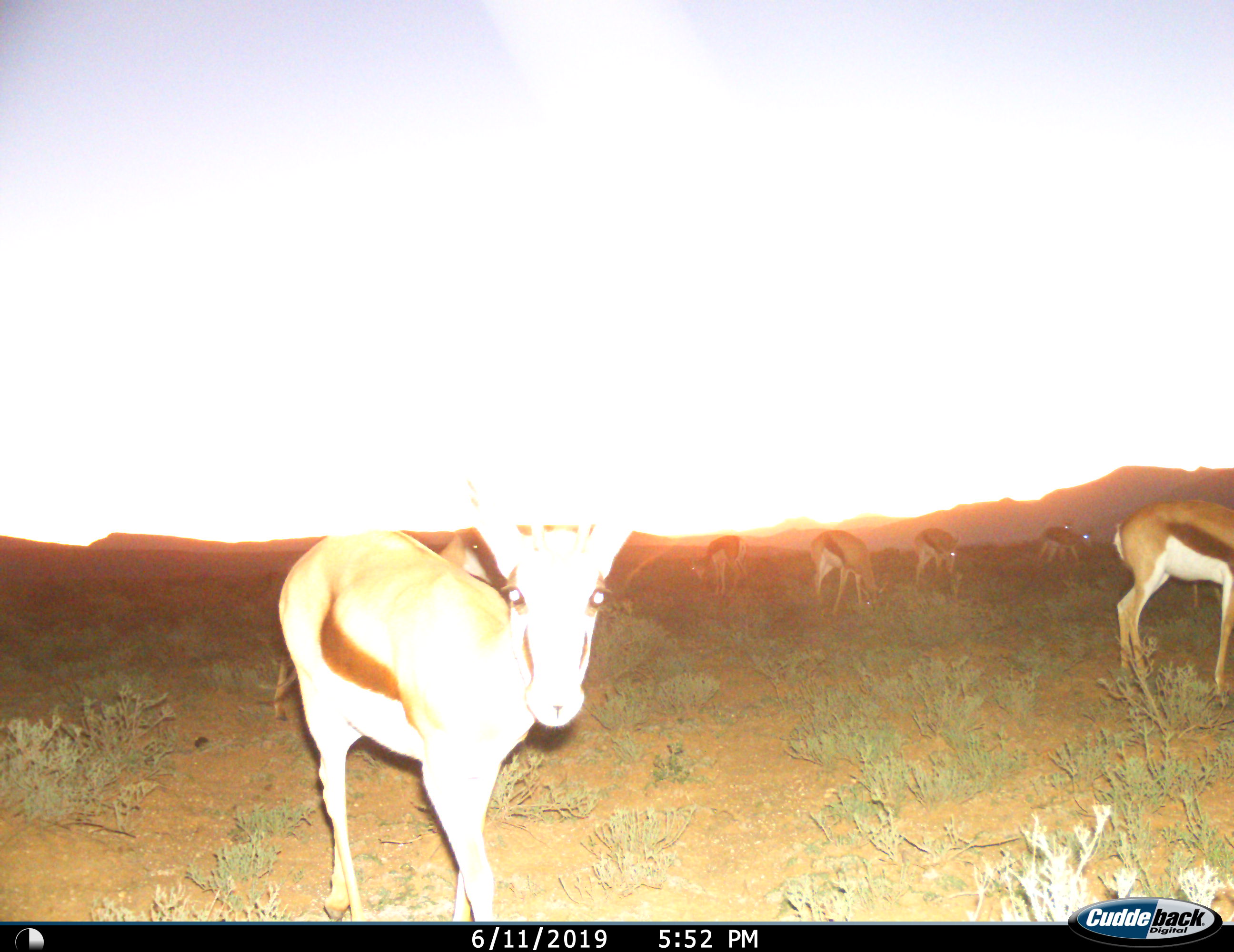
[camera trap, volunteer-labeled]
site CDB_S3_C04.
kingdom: Animalia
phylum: Chordata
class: Mammalia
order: Artiodactyla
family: Bovidae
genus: Antidorcas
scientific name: Antidorcas marsupialis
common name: springbok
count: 8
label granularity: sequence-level